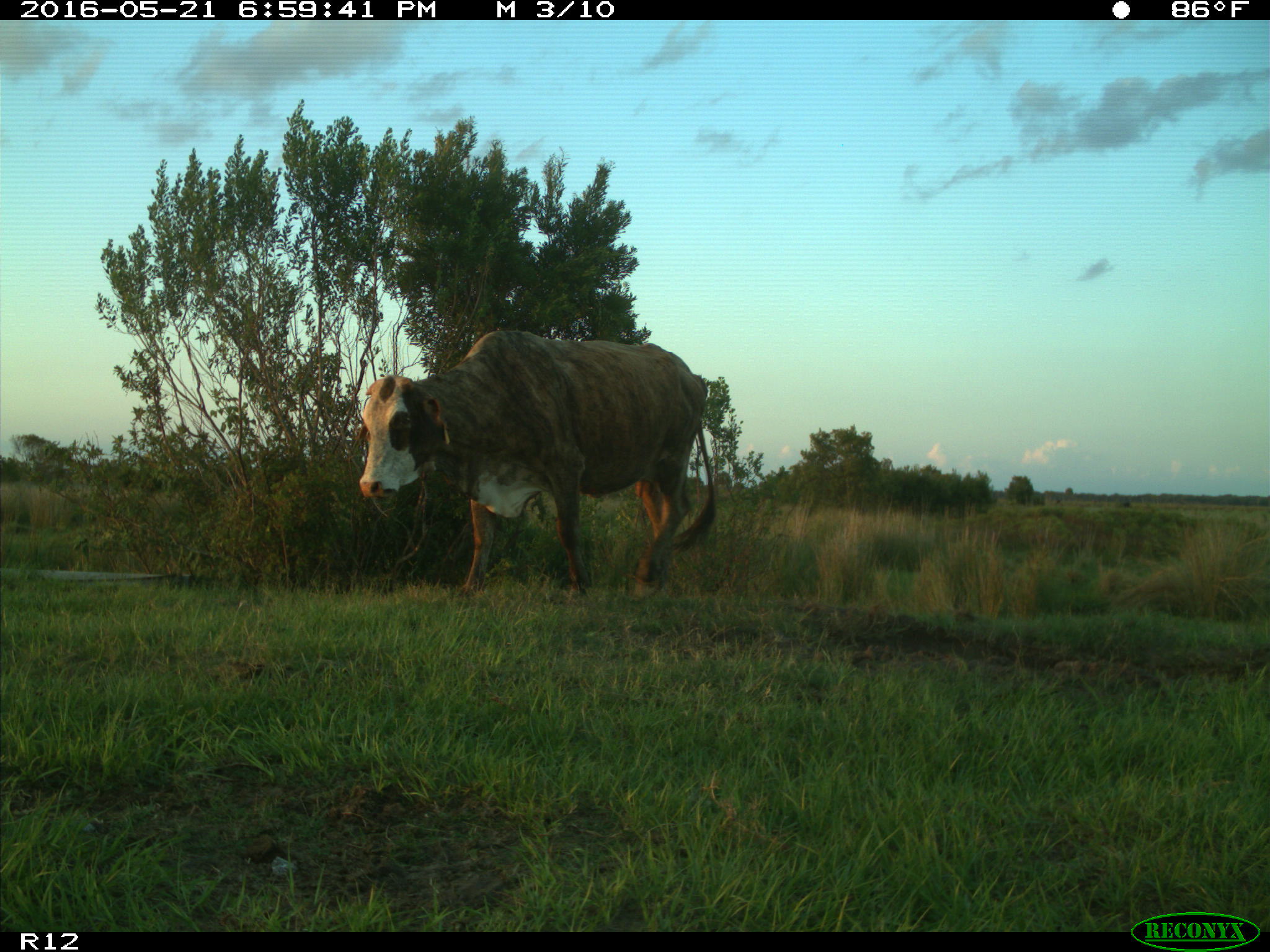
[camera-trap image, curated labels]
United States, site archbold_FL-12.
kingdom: Animalia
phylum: Chordata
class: Mammalia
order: Artiodactyla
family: Bovidae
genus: Bos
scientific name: Bos taurus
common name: domestic cow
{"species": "Bos taurus (domestic cow)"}